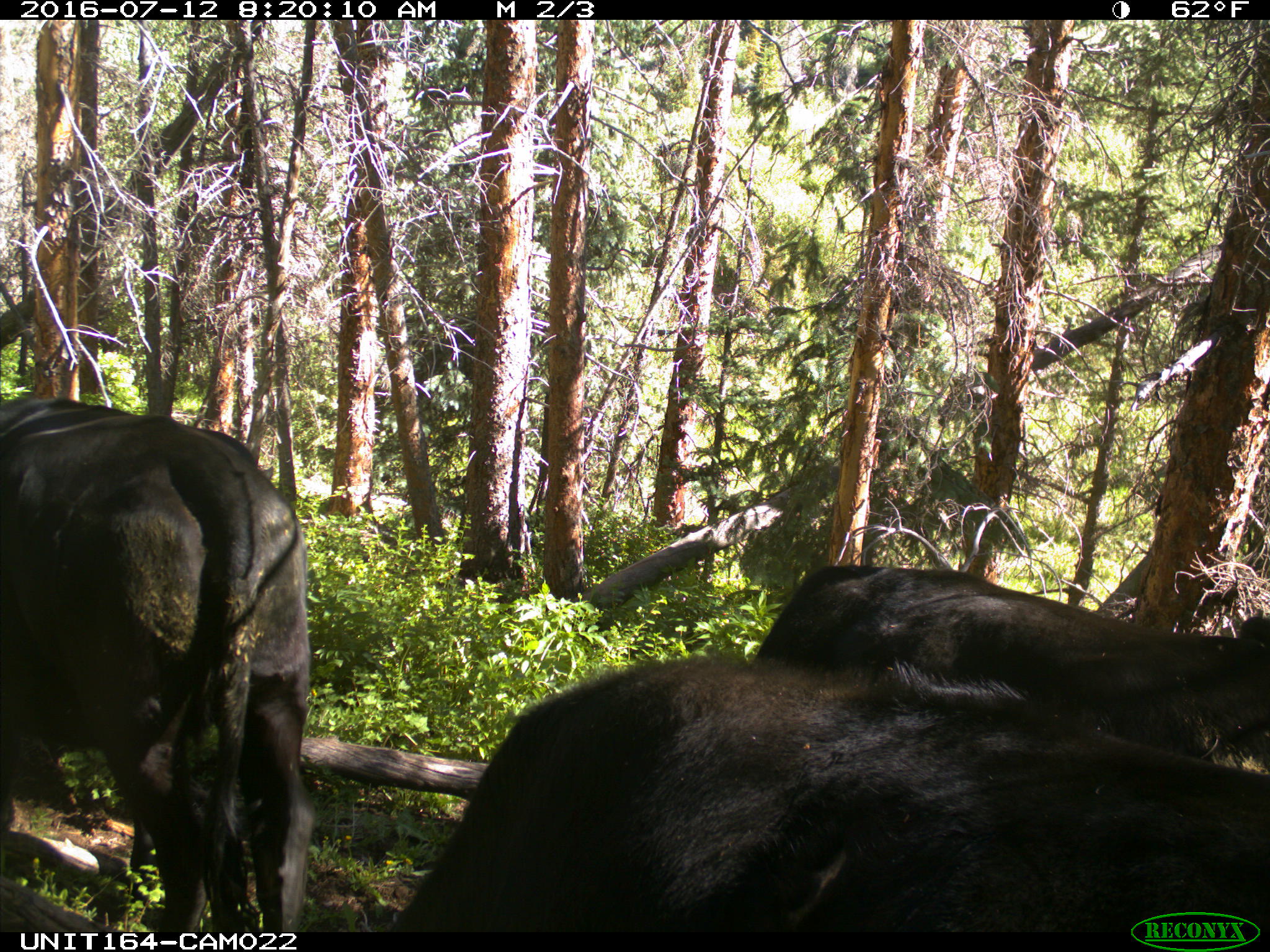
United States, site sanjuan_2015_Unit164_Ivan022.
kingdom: Animalia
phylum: Chordata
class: Mammalia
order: Artiodactyla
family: Bovidae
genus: Bos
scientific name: Bos taurus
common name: domestic cow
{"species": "Bos taurus (domestic cow)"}